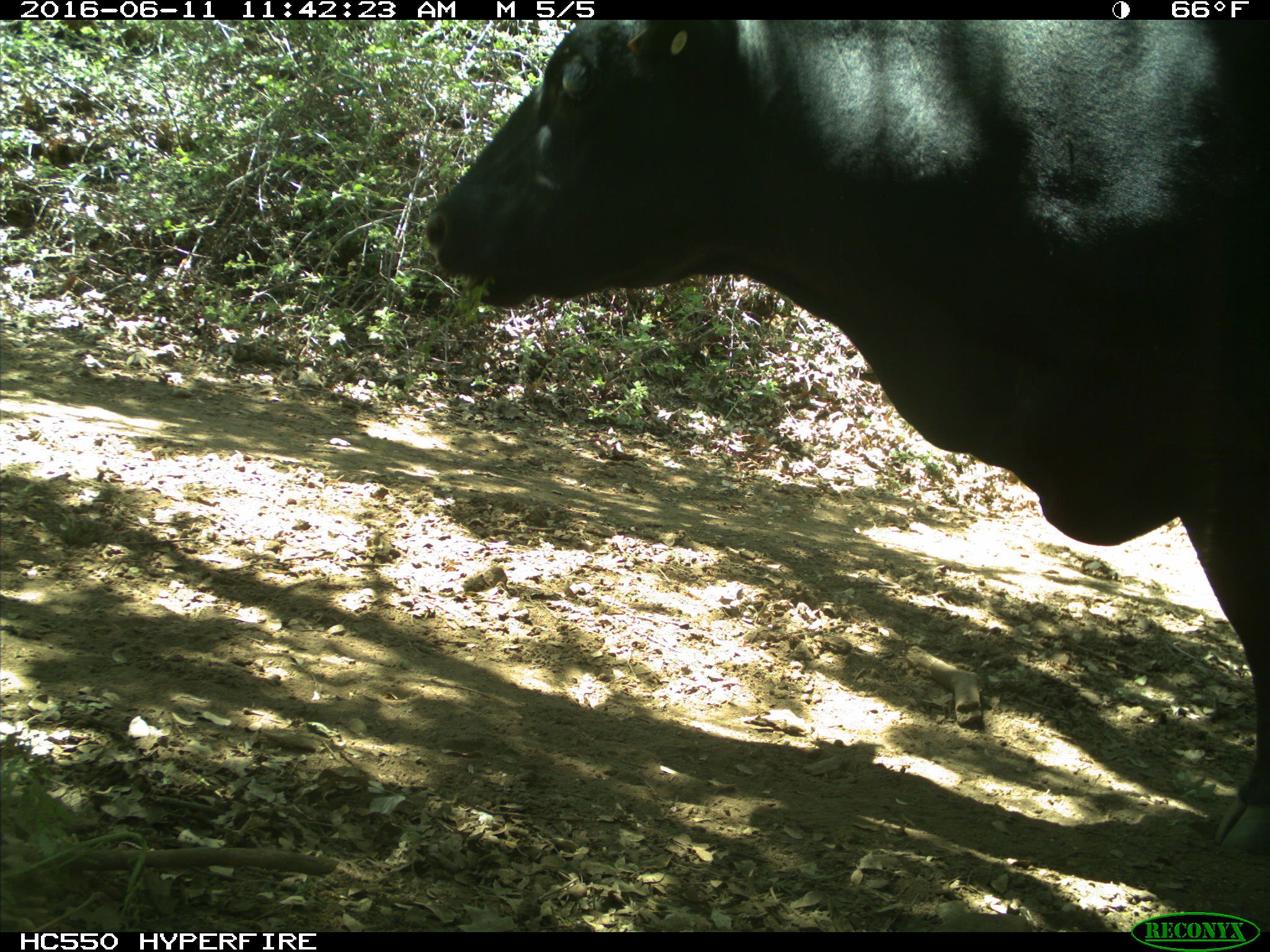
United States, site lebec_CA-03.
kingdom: Animalia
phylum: Chordata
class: Mammalia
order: Artiodactyla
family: Bovidae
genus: Bos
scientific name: Bos taurus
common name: domestic cow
Bos taurus (domestic cow).